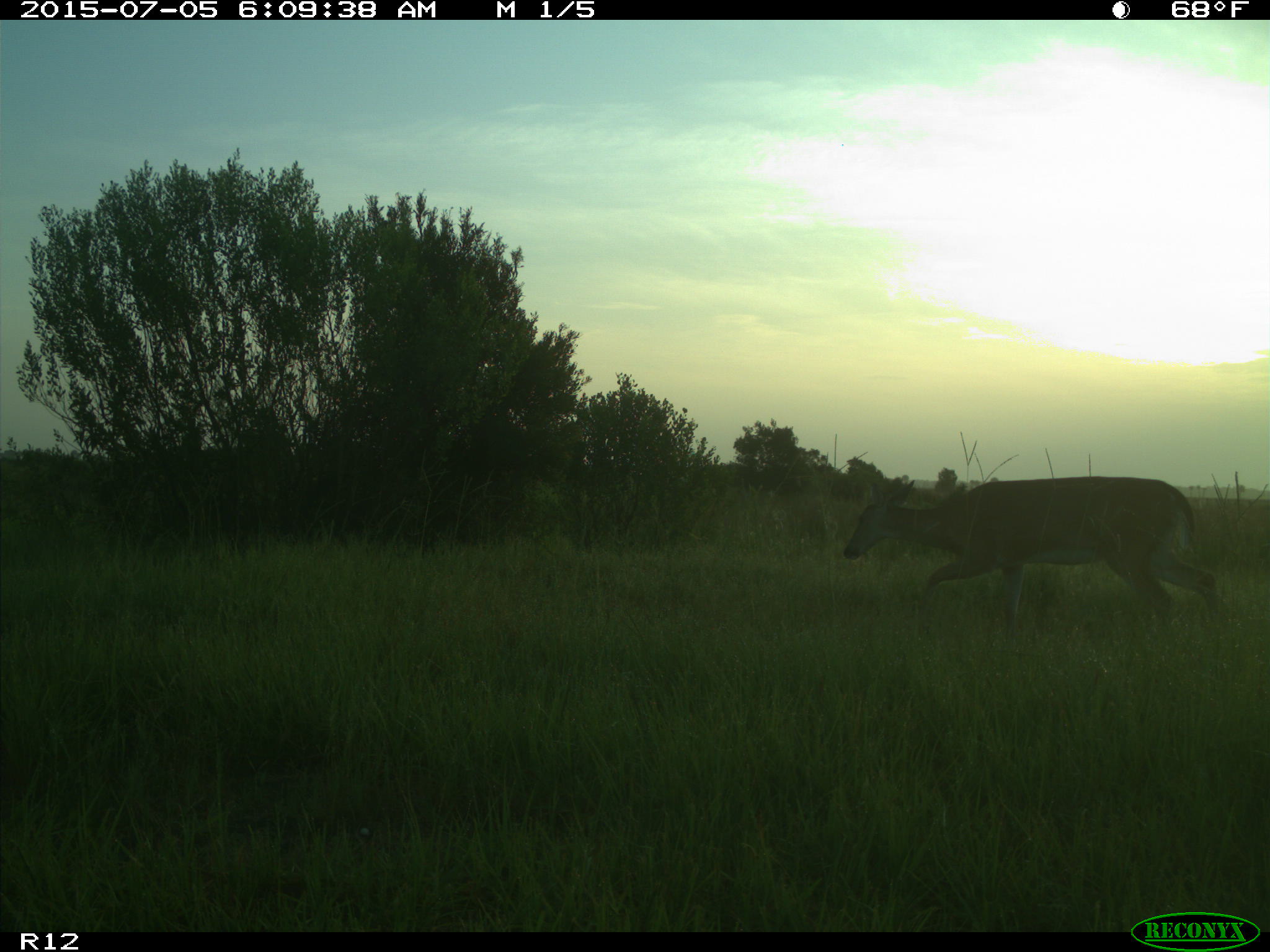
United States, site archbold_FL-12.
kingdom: Animalia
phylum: Chordata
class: Mammalia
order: Artiodactyla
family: Cervidae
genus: Odocoileus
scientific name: Odocoileus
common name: deer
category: unidentified deer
Unidentified deer (deer) (Odocoileus).